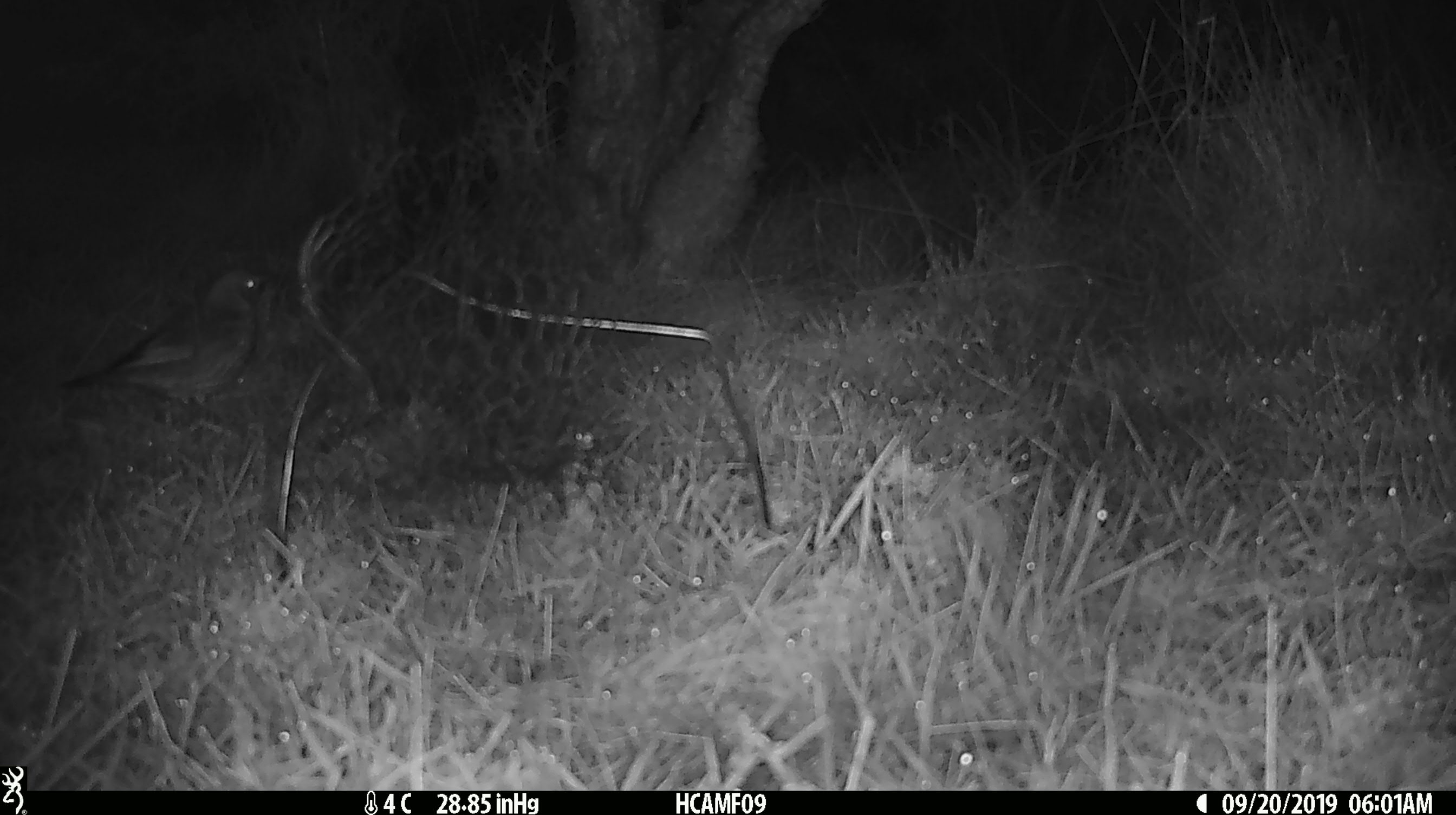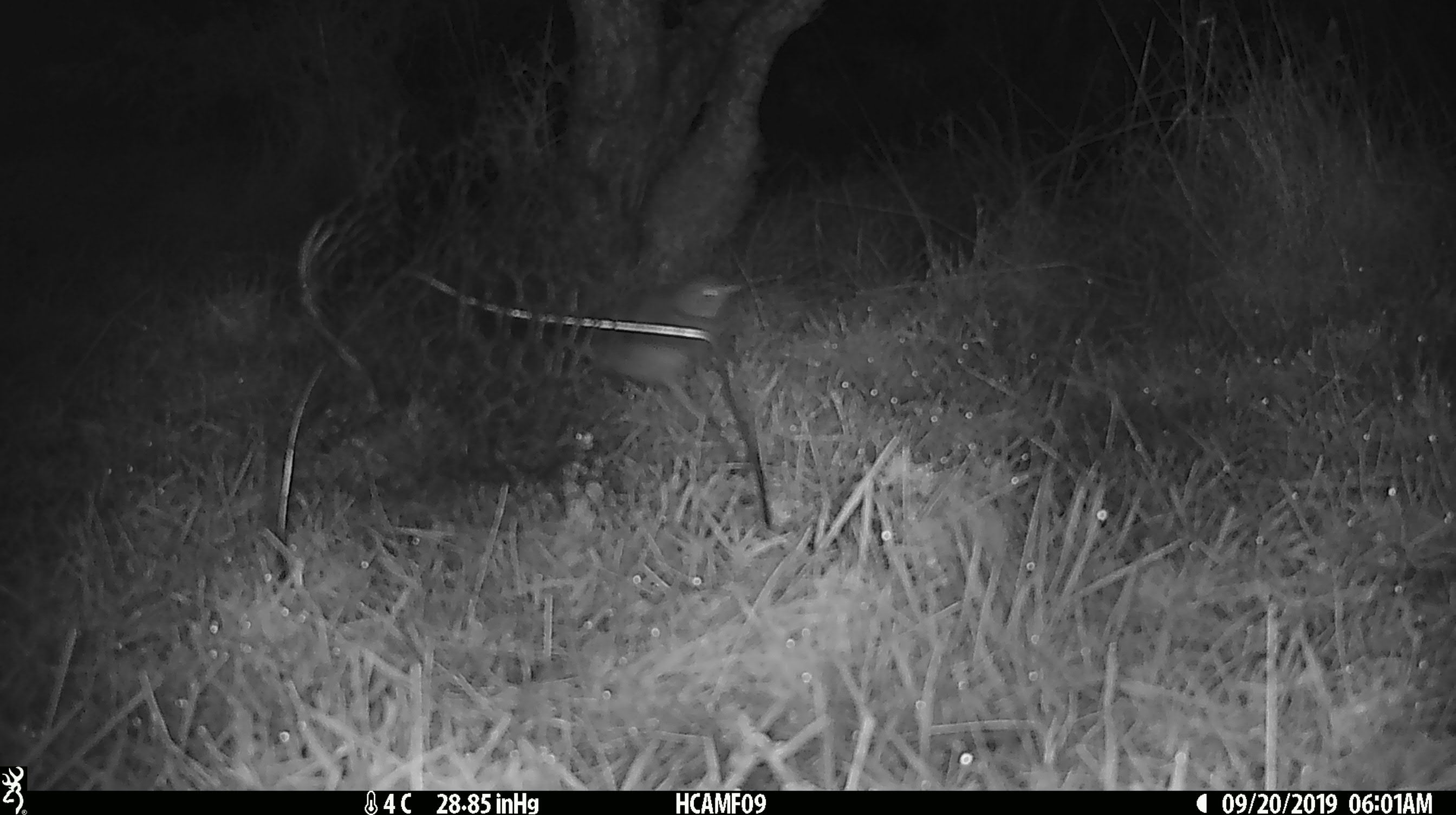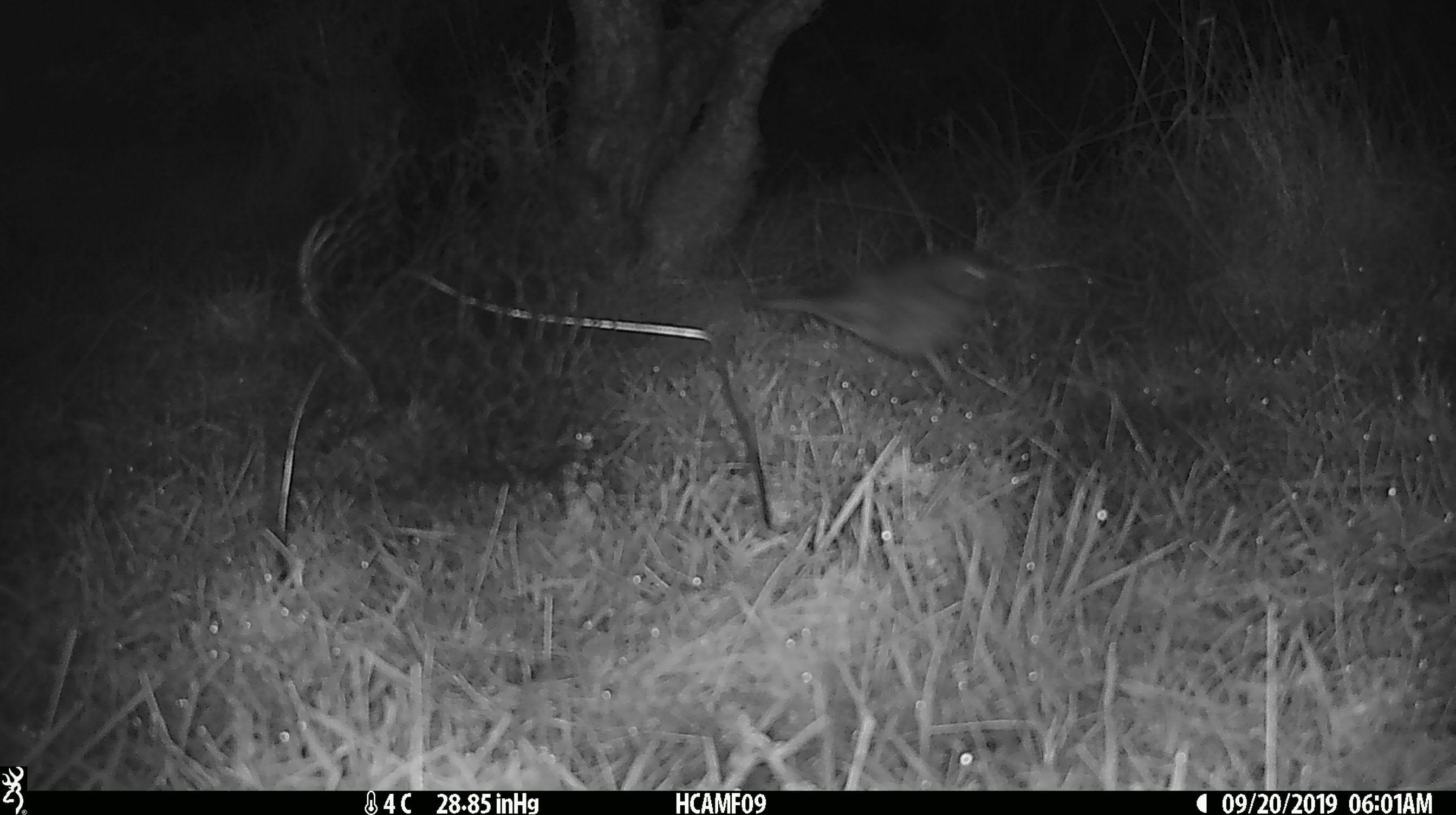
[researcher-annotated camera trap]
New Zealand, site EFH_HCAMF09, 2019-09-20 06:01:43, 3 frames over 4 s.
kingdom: Animalia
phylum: Chordata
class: Aves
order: Passeriformes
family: Turdidae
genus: Turdus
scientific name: Turdus merula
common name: eurasian blackbird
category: blackbird